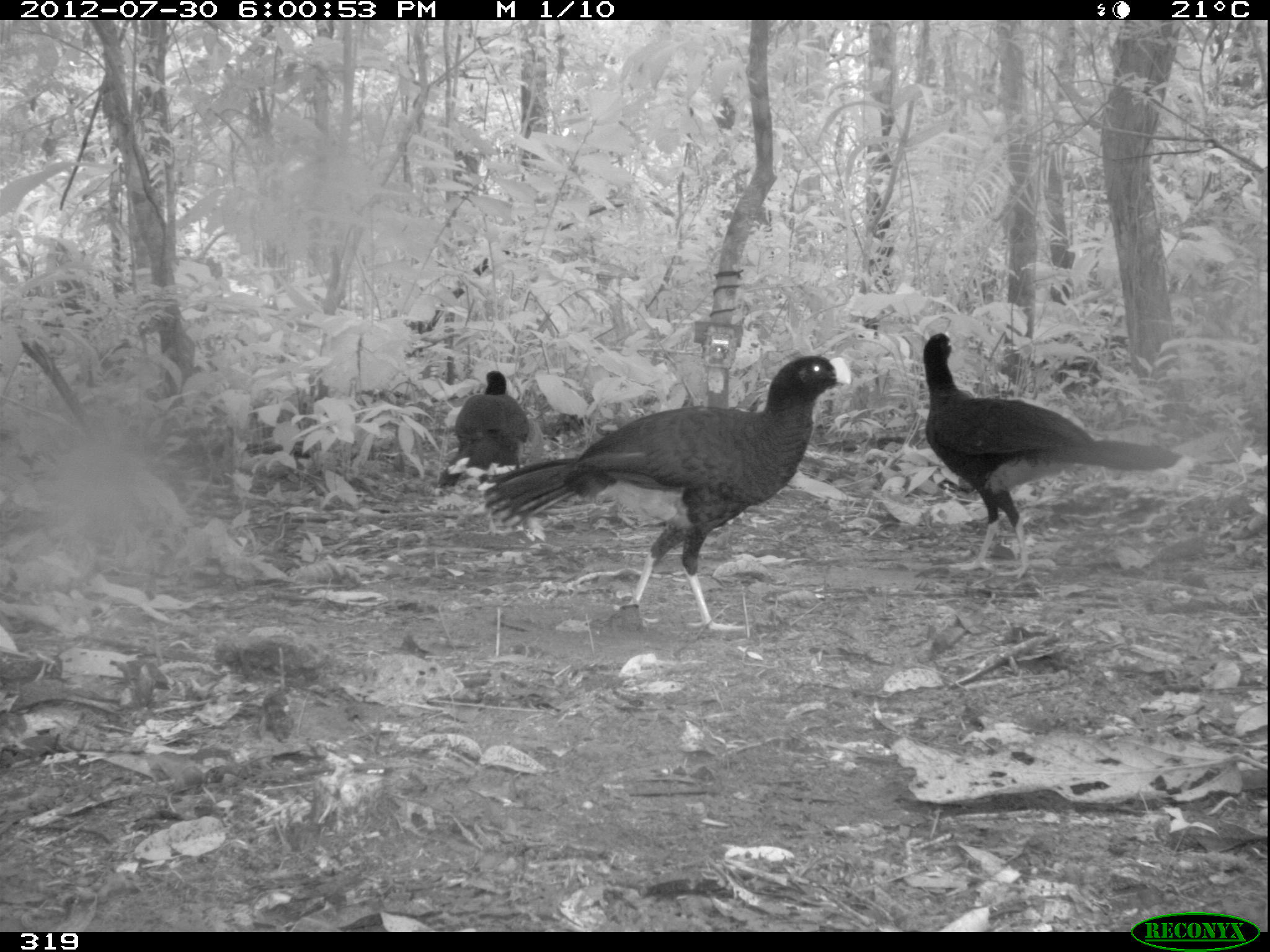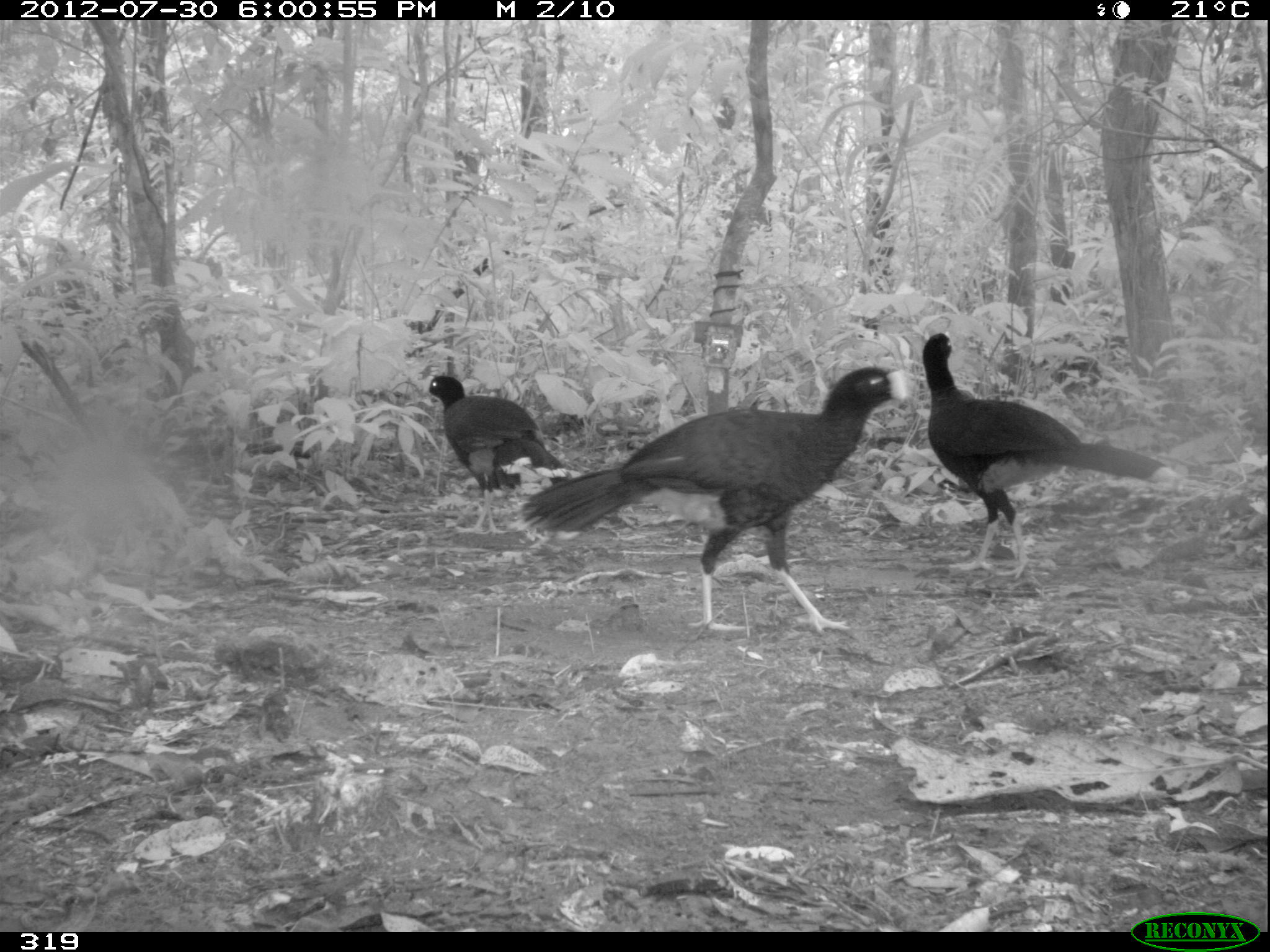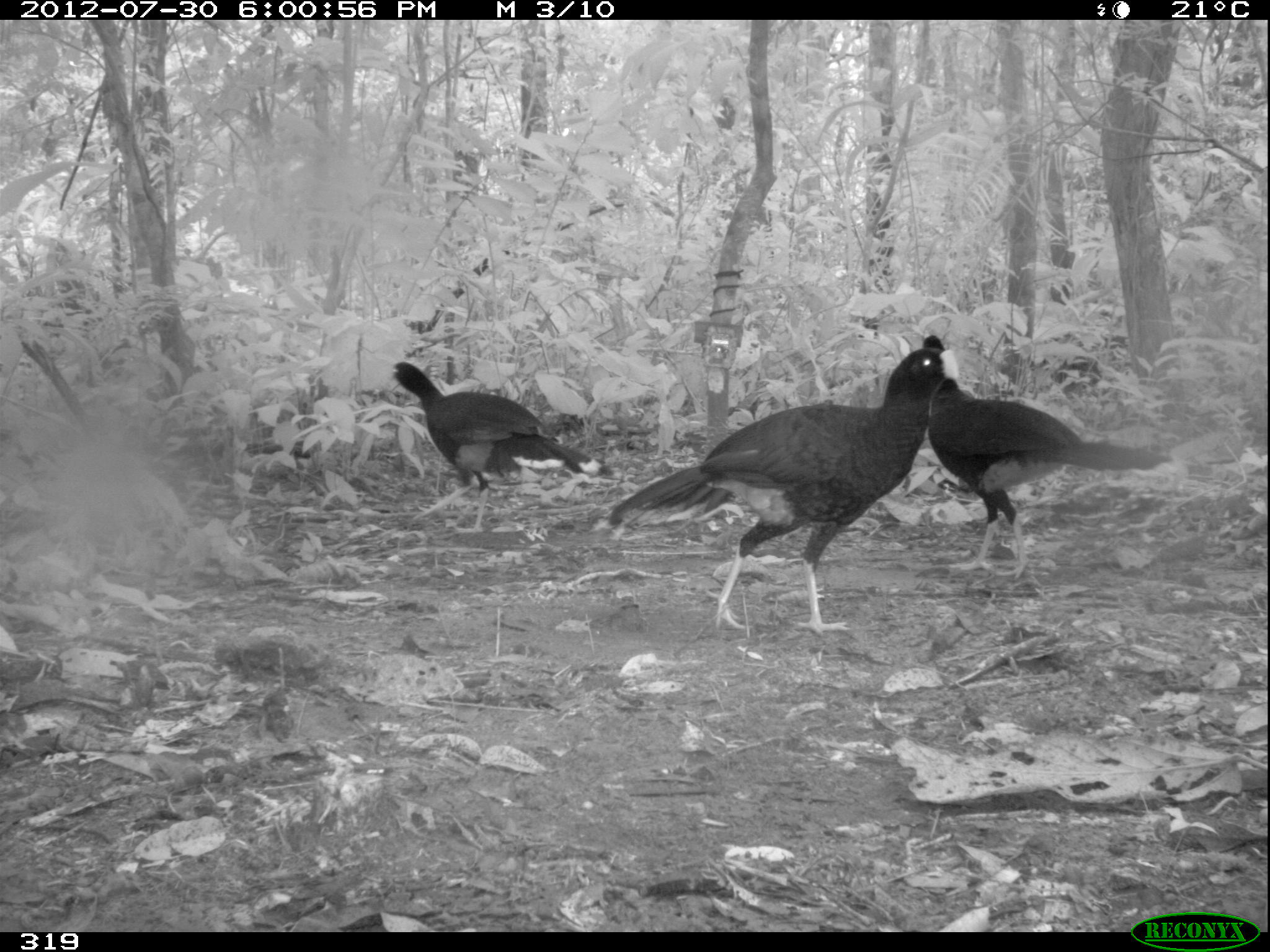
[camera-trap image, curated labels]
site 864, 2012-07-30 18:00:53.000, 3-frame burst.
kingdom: Animalia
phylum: Chordata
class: Aves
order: Galliformes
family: Cracidae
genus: Mitu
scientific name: Mitu tuberosum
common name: razor-billed curassow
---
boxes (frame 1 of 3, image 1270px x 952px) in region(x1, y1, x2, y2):
mitu tuberosum: region(479, 355, 853, 632); region(921, 331, 1182, 580); region(435, 370, 530, 488)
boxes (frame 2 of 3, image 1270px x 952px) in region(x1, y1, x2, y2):
mitu tuberosum: region(508, 366, 906, 633); region(920, 330, 1173, 580); region(423, 375, 567, 535)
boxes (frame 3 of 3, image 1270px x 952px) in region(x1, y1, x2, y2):
mitu tuberosum: region(602, 343, 961, 637); region(920, 334, 1175, 581); region(386, 359, 612, 535)